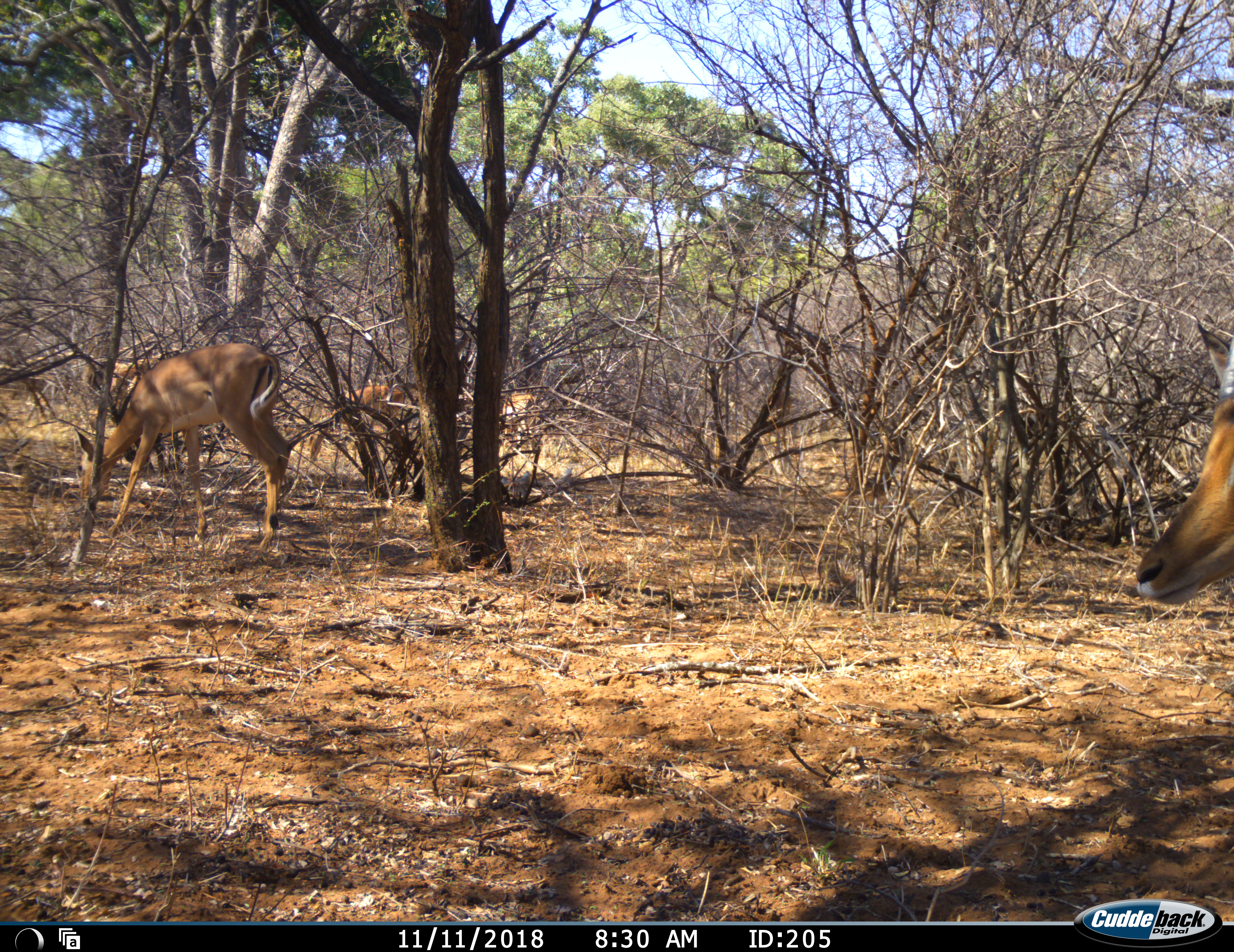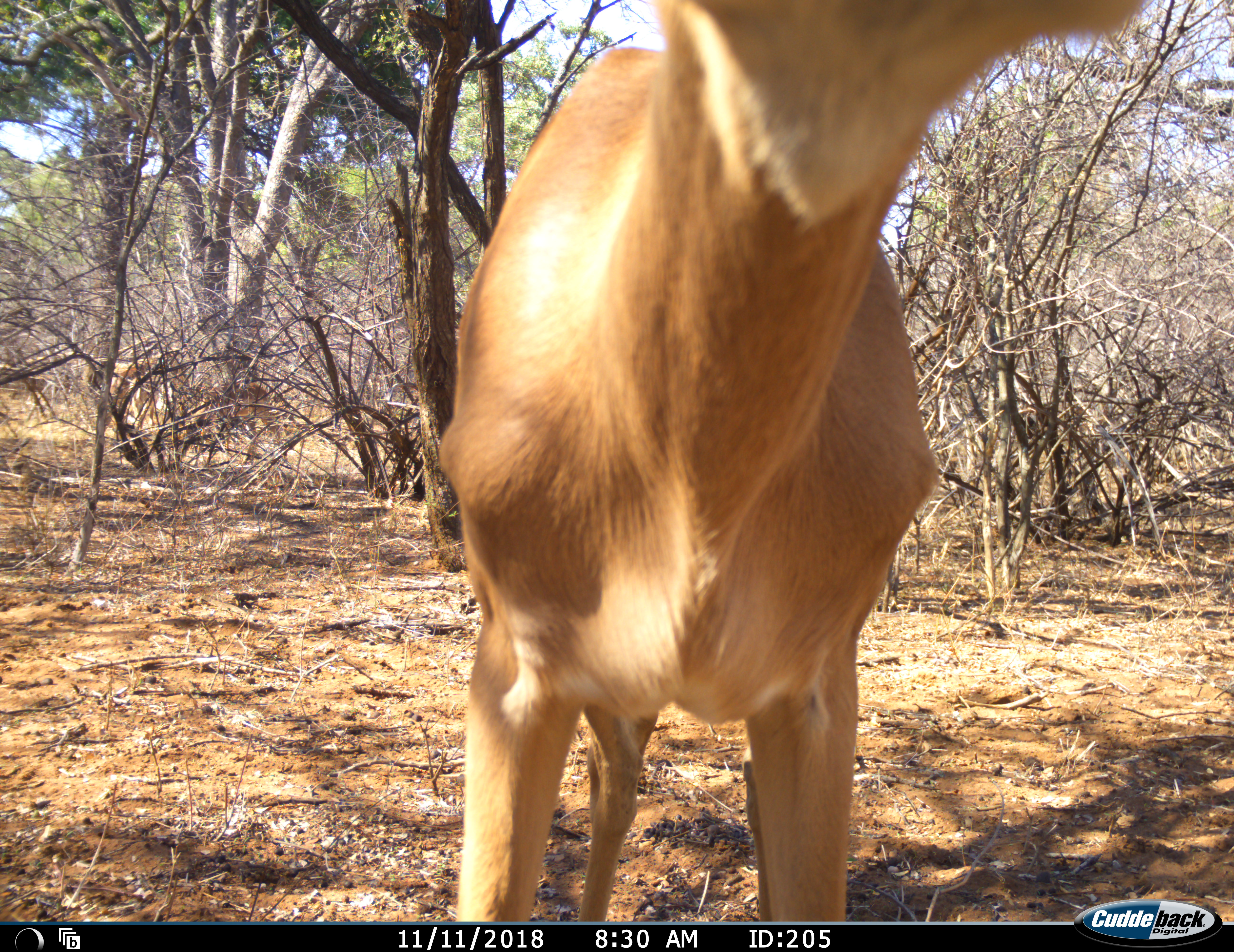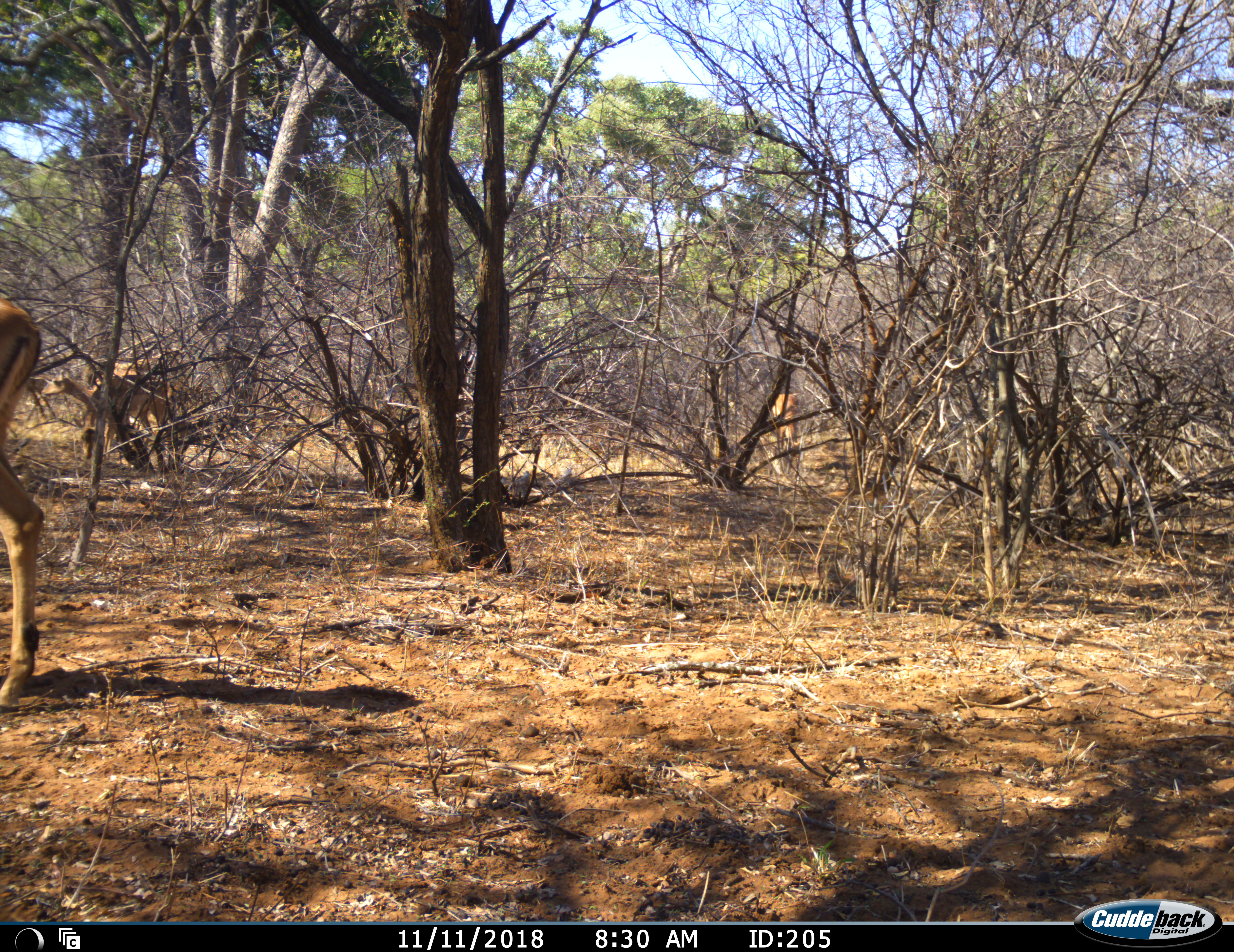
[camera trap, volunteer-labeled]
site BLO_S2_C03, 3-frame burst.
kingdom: Animalia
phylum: Chordata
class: Mammalia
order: Artiodactyla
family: Bovidae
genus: Aepyceros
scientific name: Aepyceros melampus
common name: impala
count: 4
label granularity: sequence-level